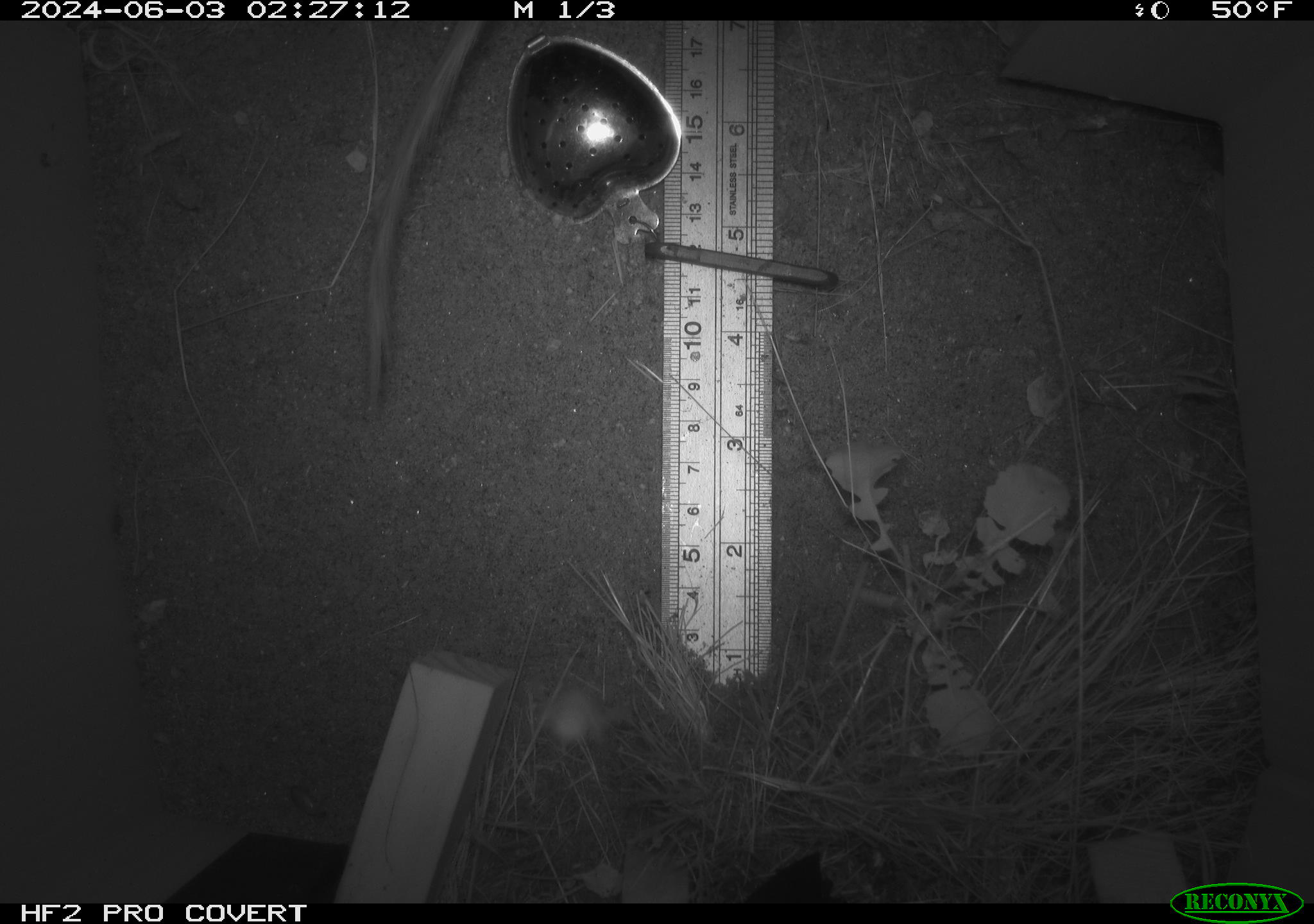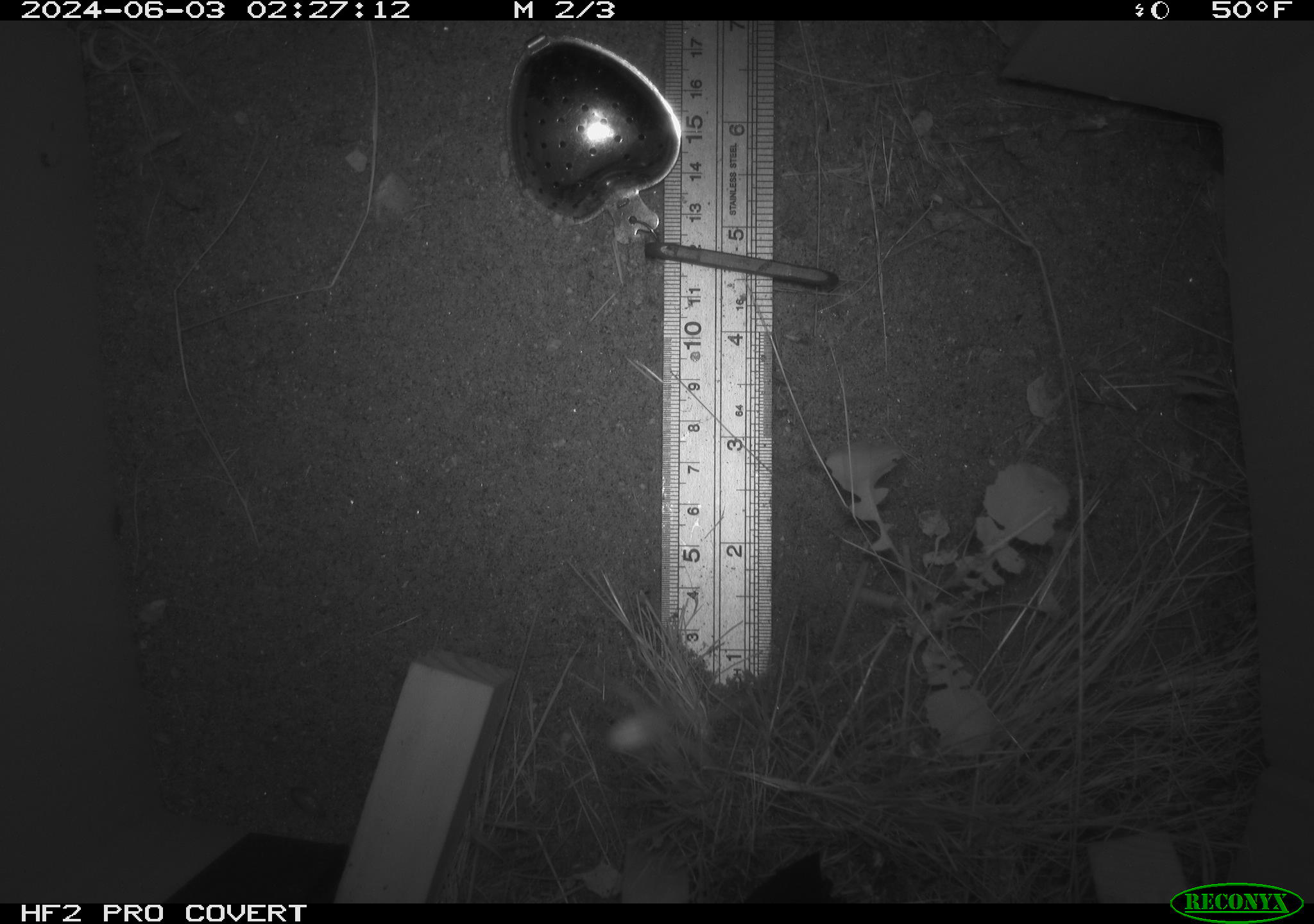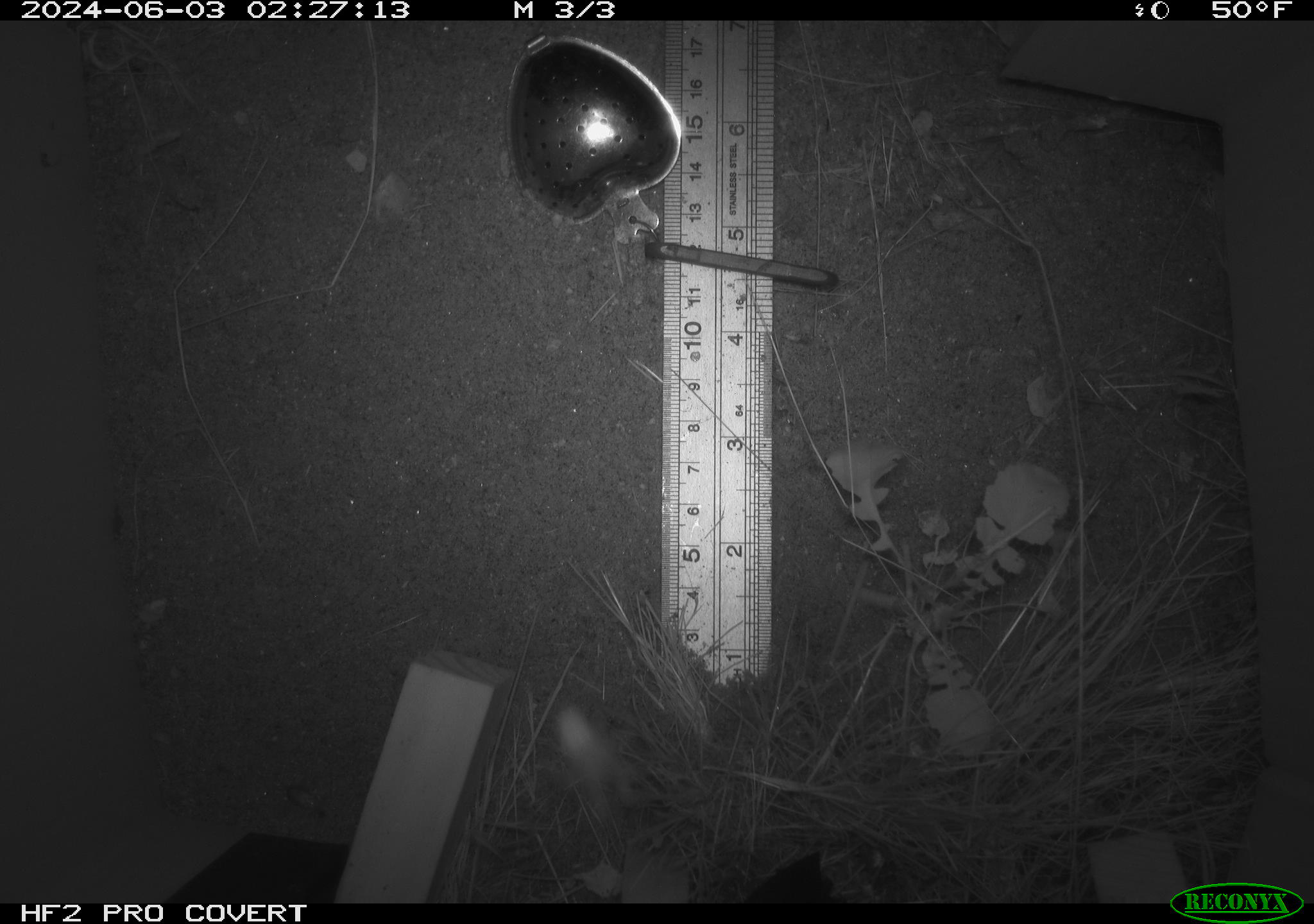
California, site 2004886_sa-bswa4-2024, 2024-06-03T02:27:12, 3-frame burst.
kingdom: Animalia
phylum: Chordata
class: Mammalia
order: Rodentia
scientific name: Rodentia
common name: rodent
Rodent (Rodentia).